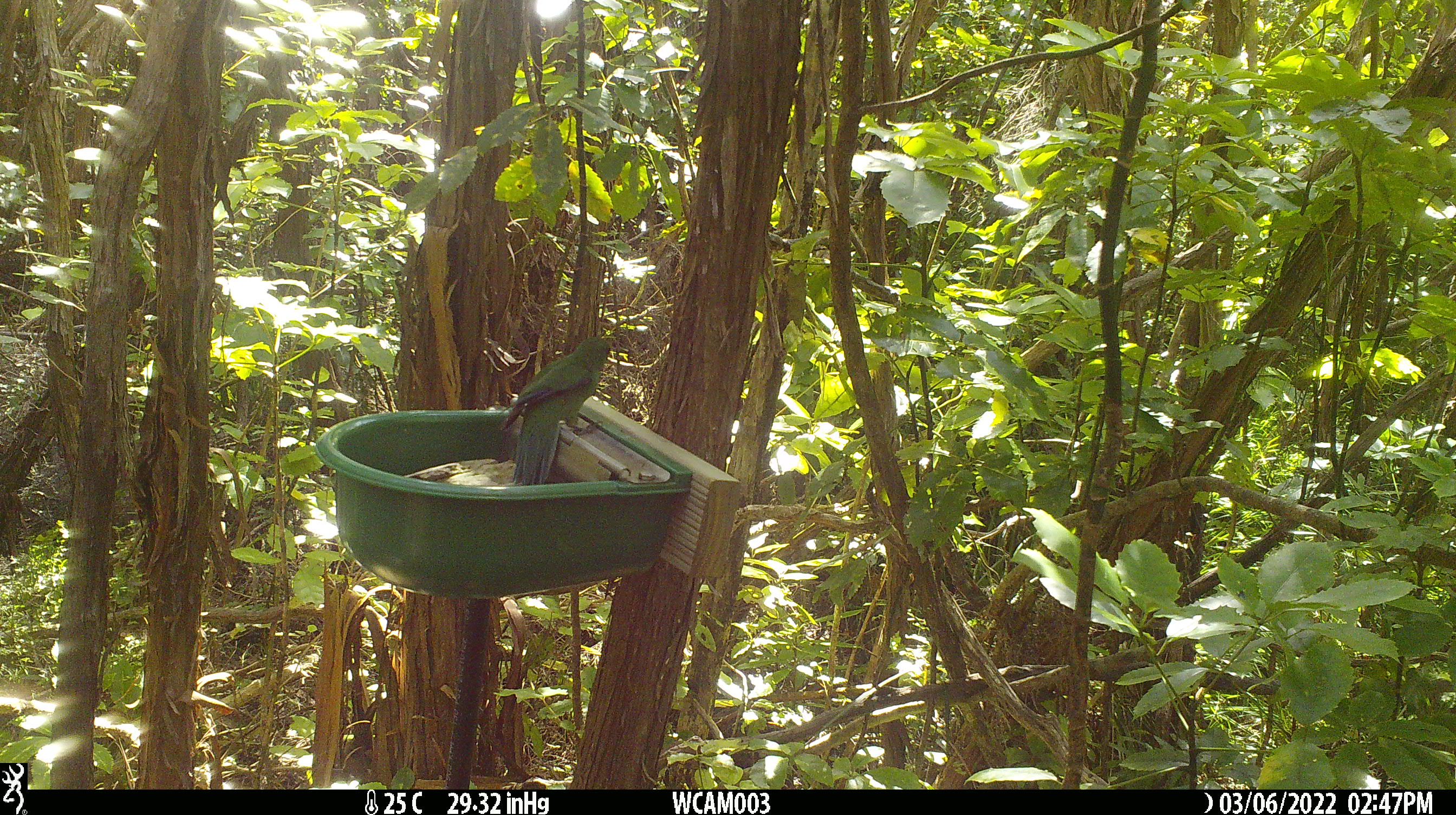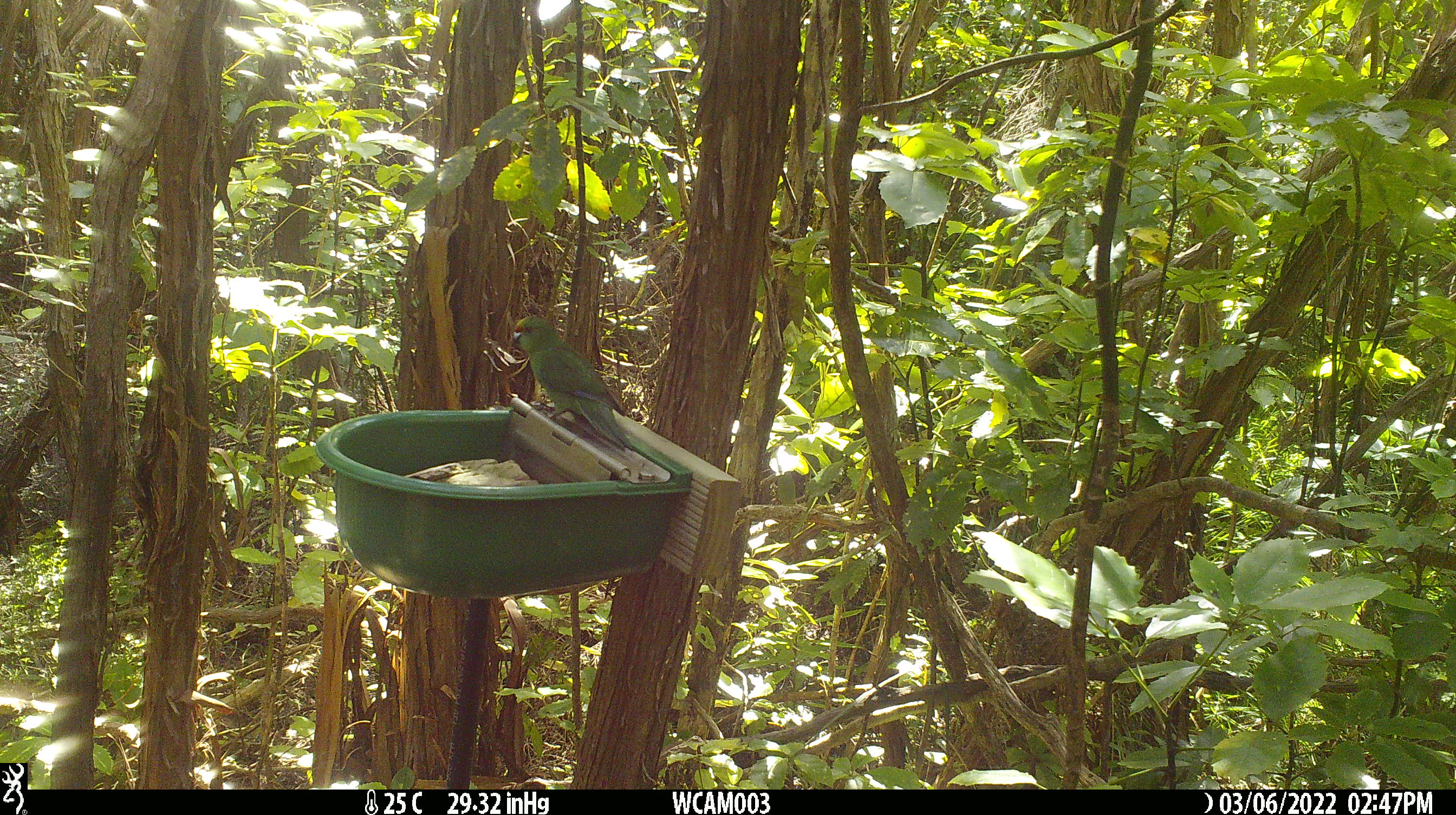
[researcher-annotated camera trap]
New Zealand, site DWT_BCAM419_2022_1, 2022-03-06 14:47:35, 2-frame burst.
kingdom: Animalia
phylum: Chordata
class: Aves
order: Psittaciformes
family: Psittaculidae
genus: Cyanoramphus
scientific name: Cyanoramphus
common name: parakeet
Parakeet (Cyanoramphus).